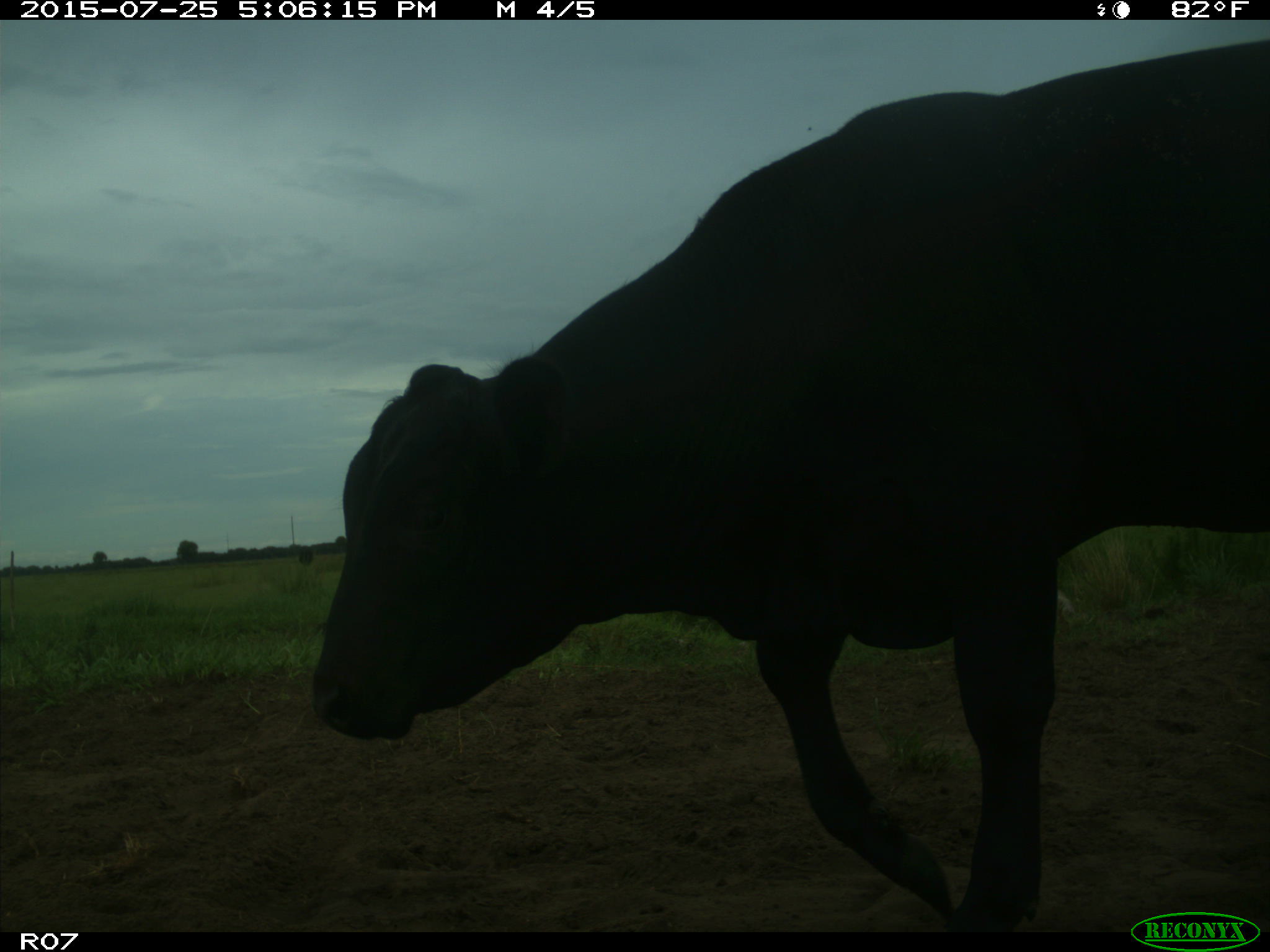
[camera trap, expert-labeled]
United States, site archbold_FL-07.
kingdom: Animalia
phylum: Chordata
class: Mammalia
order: Artiodactyla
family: Bovidae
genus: Bos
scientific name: Bos taurus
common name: domestic cow